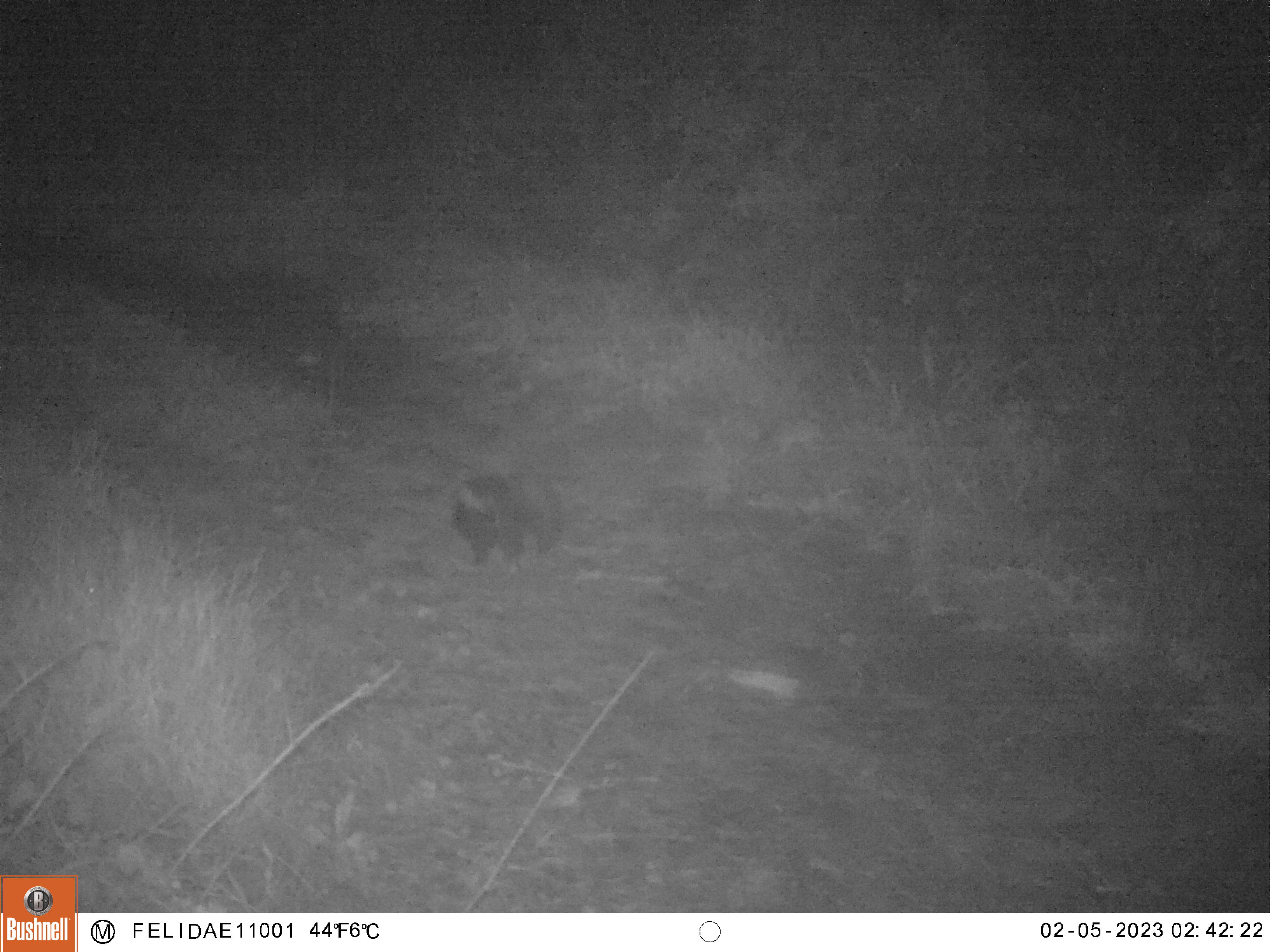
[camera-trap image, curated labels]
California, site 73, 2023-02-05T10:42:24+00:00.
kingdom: Animalia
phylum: Chordata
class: Mammalia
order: Carnivora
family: Mephitidae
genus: Mephitis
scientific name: Mephitis mephitis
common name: striped skunk